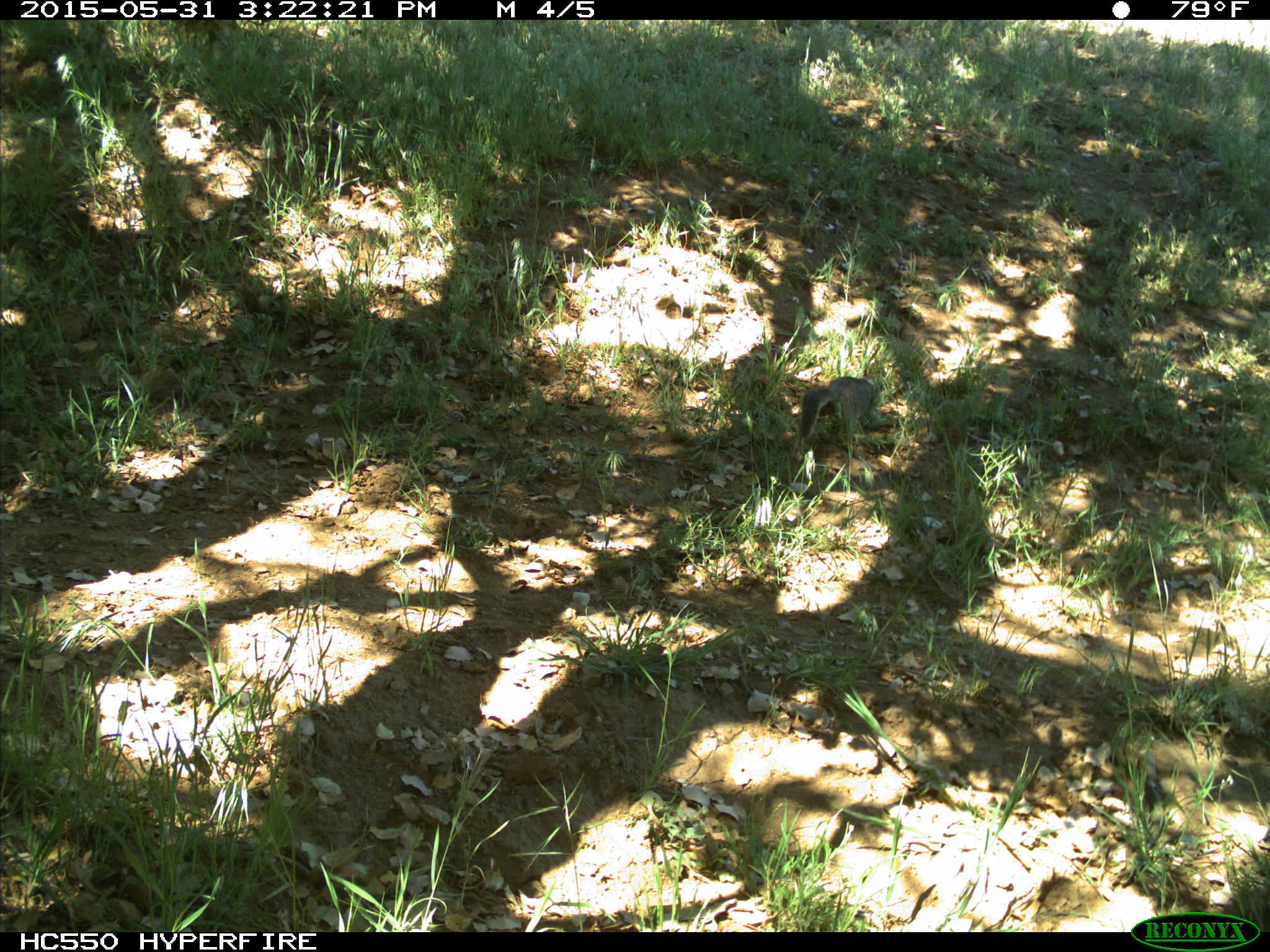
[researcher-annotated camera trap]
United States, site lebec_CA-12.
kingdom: Animalia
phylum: Chordata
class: Mammalia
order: Rodentia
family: Sciuridae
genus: Otospermophilus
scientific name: Otospermophilus beecheyi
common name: california ground squirrel